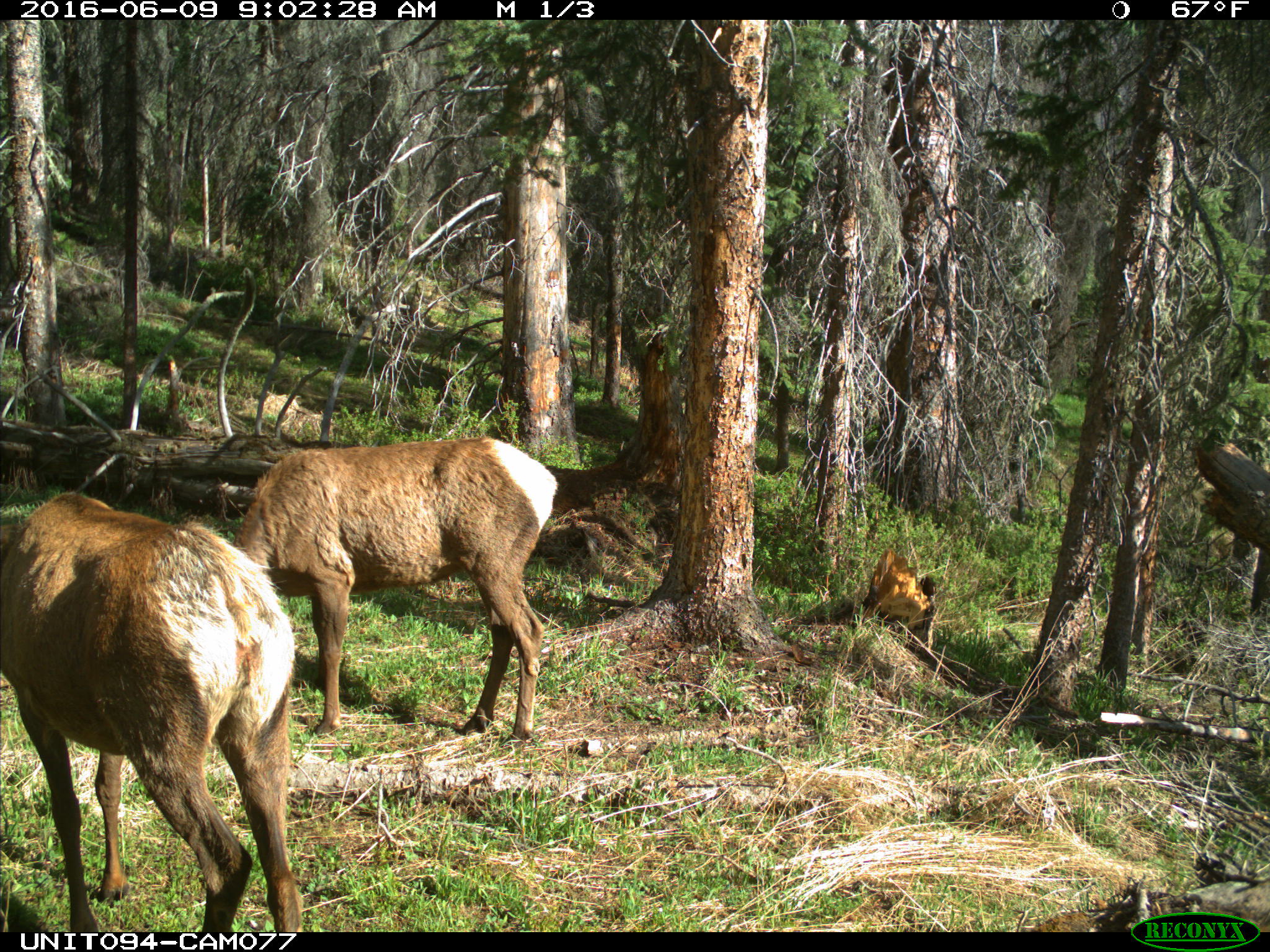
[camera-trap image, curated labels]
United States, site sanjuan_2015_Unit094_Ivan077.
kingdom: Animalia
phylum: Chordata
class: Mammalia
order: Artiodactyla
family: Cervidae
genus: Cervus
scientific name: Cervus elaphus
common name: red deer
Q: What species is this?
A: Cervus elaphus (red deer).